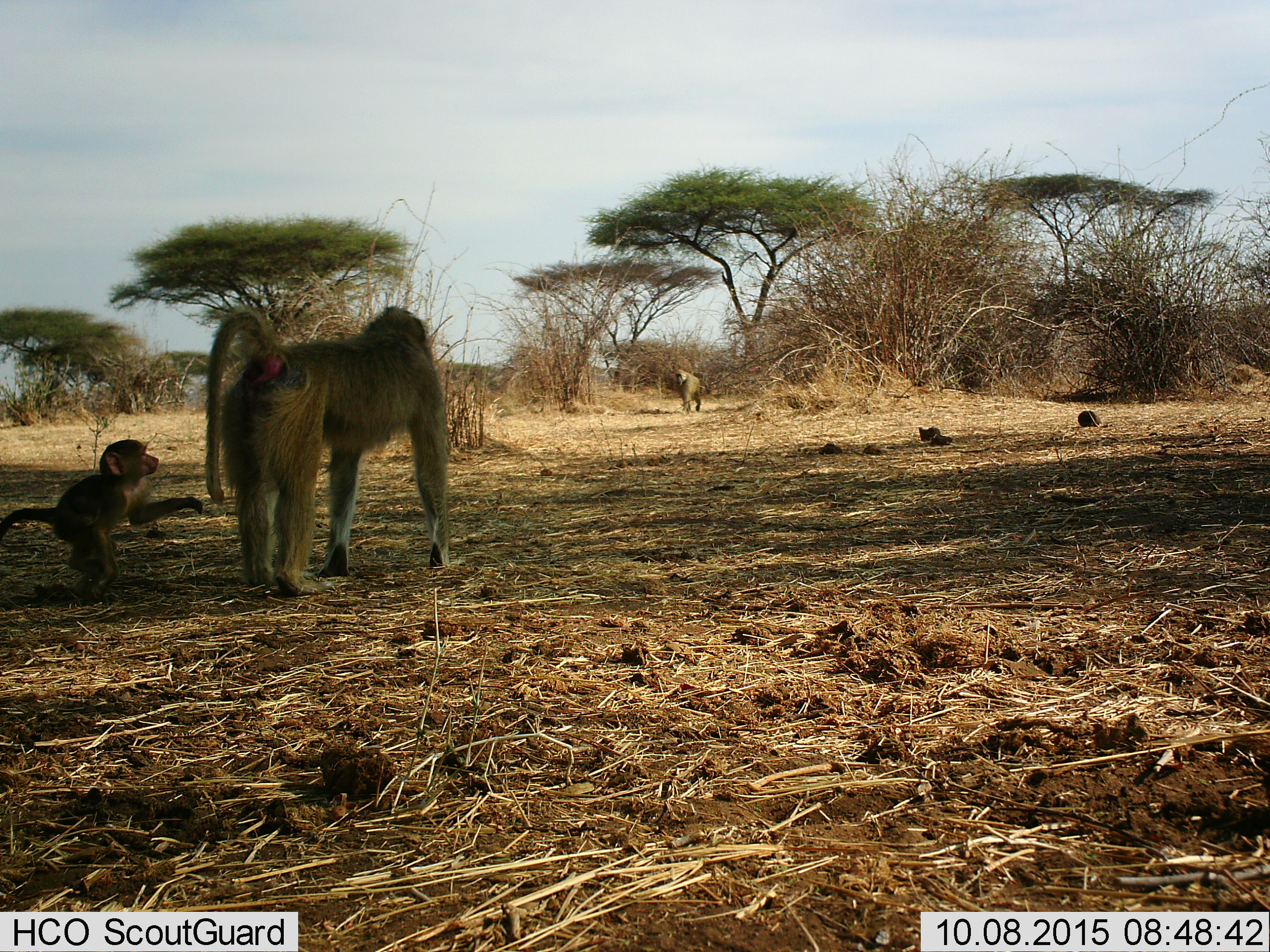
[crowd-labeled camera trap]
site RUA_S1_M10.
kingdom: Animalia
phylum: Chordata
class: Mammalia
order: Primates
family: Cercopithecidae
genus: Papio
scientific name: Papio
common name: baboon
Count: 3.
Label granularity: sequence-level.